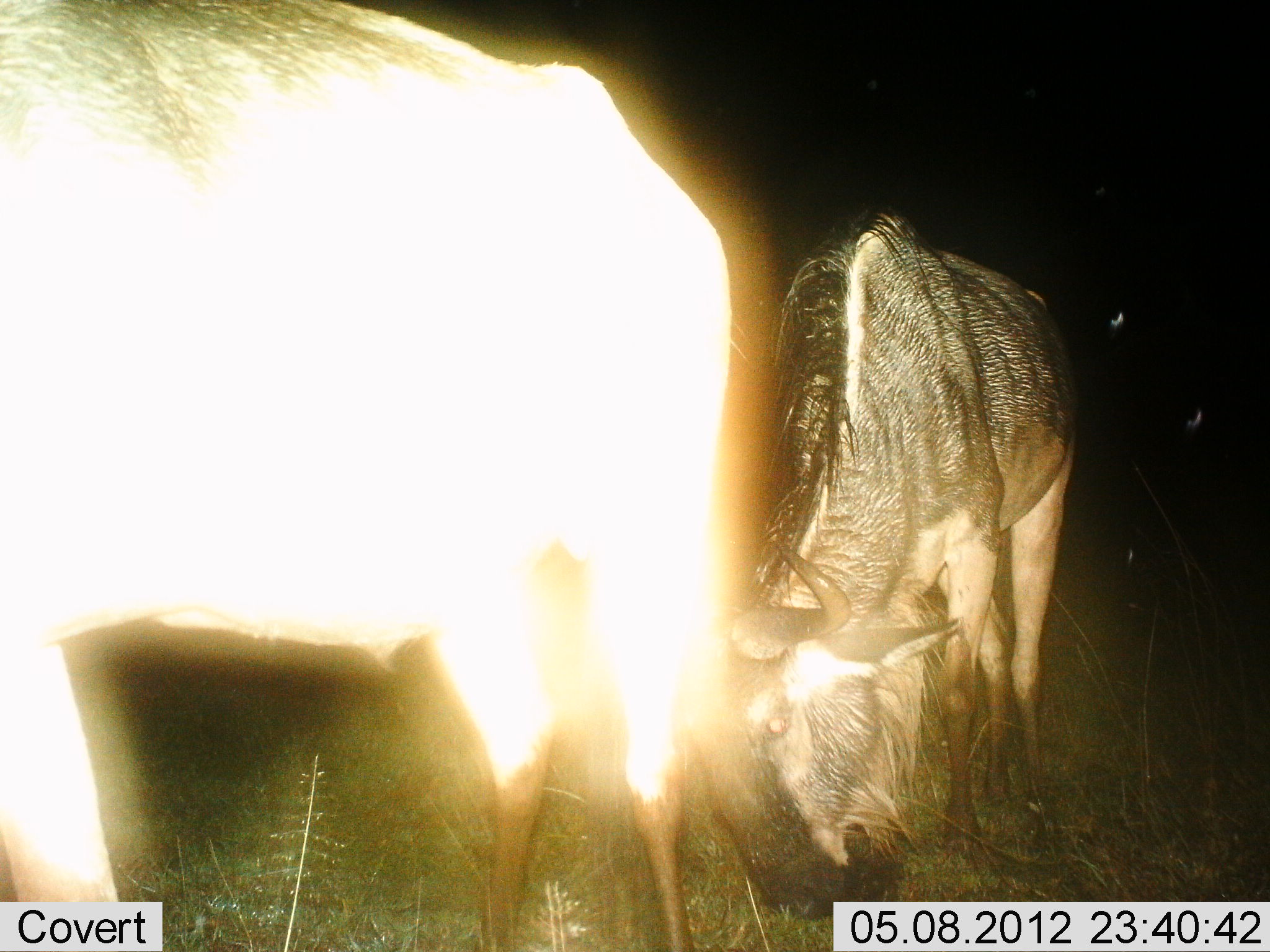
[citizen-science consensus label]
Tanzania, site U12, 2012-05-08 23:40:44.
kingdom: Animalia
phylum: Chordata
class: Mammalia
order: Artiodactyla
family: Bovidae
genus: Connochaetes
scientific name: Connochaetes taurinus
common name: blue wildebeest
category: wildebeest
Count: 2.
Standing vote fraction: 60%.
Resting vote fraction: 0%.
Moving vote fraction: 10%.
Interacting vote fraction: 0%.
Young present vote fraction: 0%.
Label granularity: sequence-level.